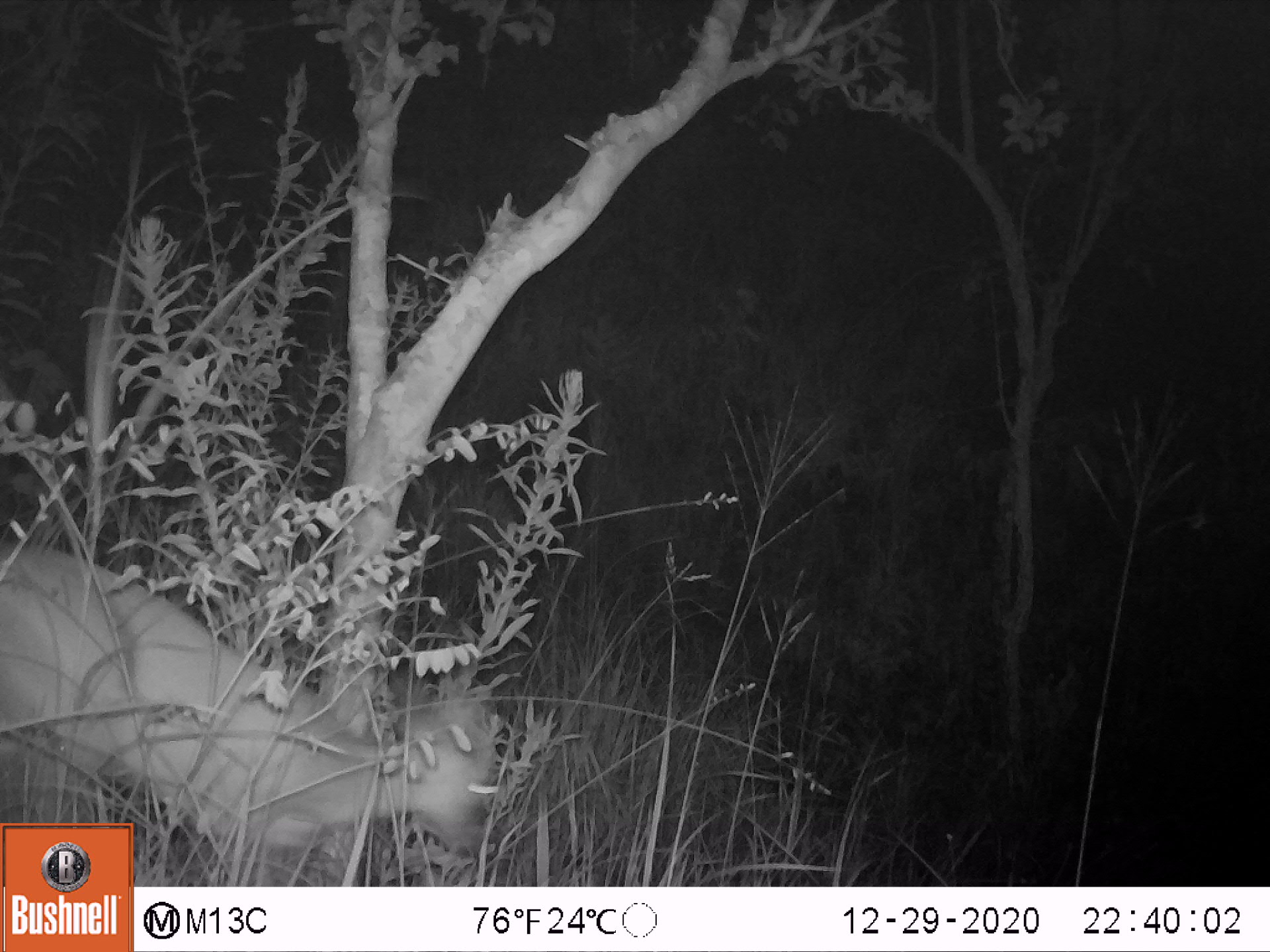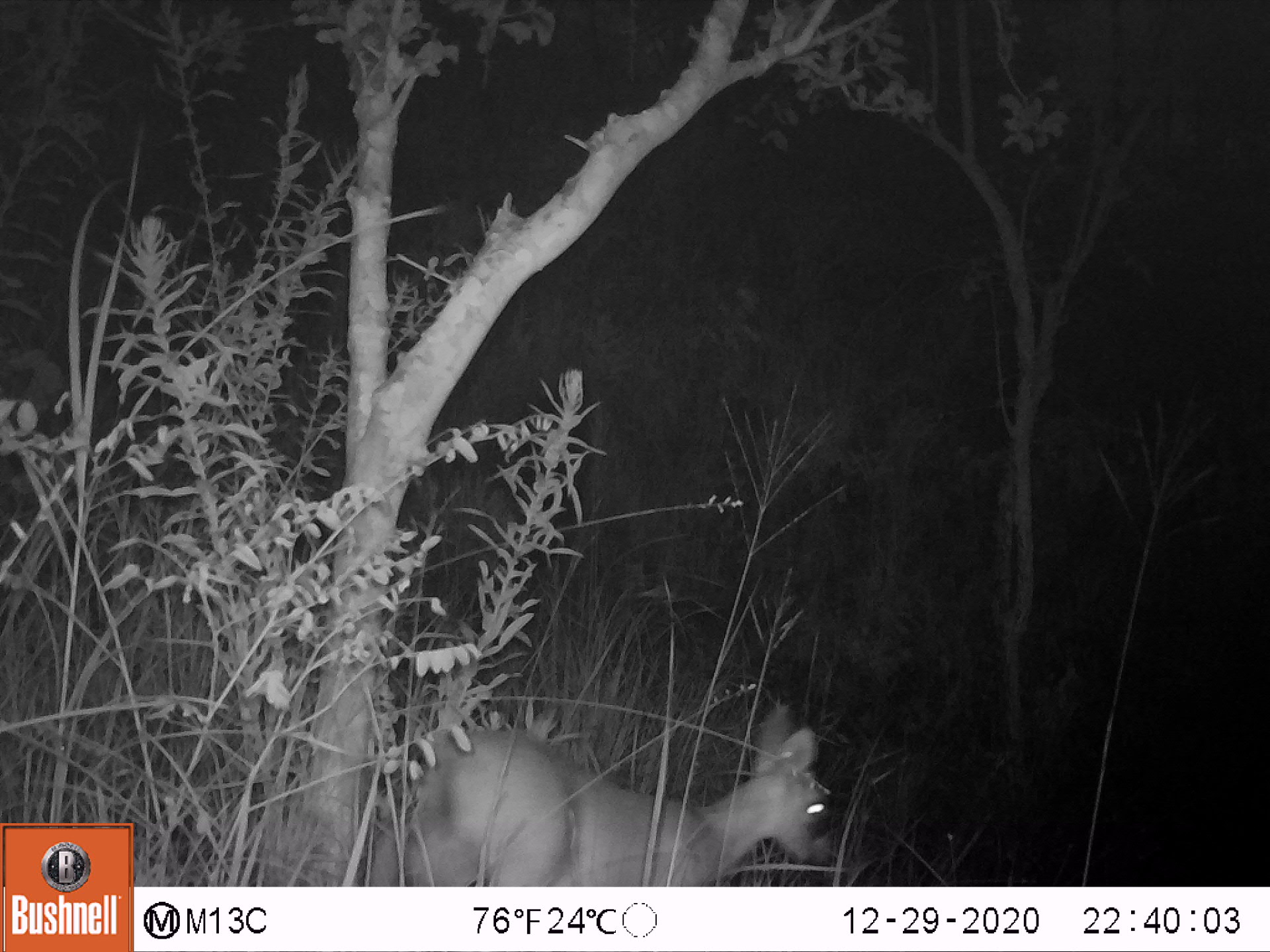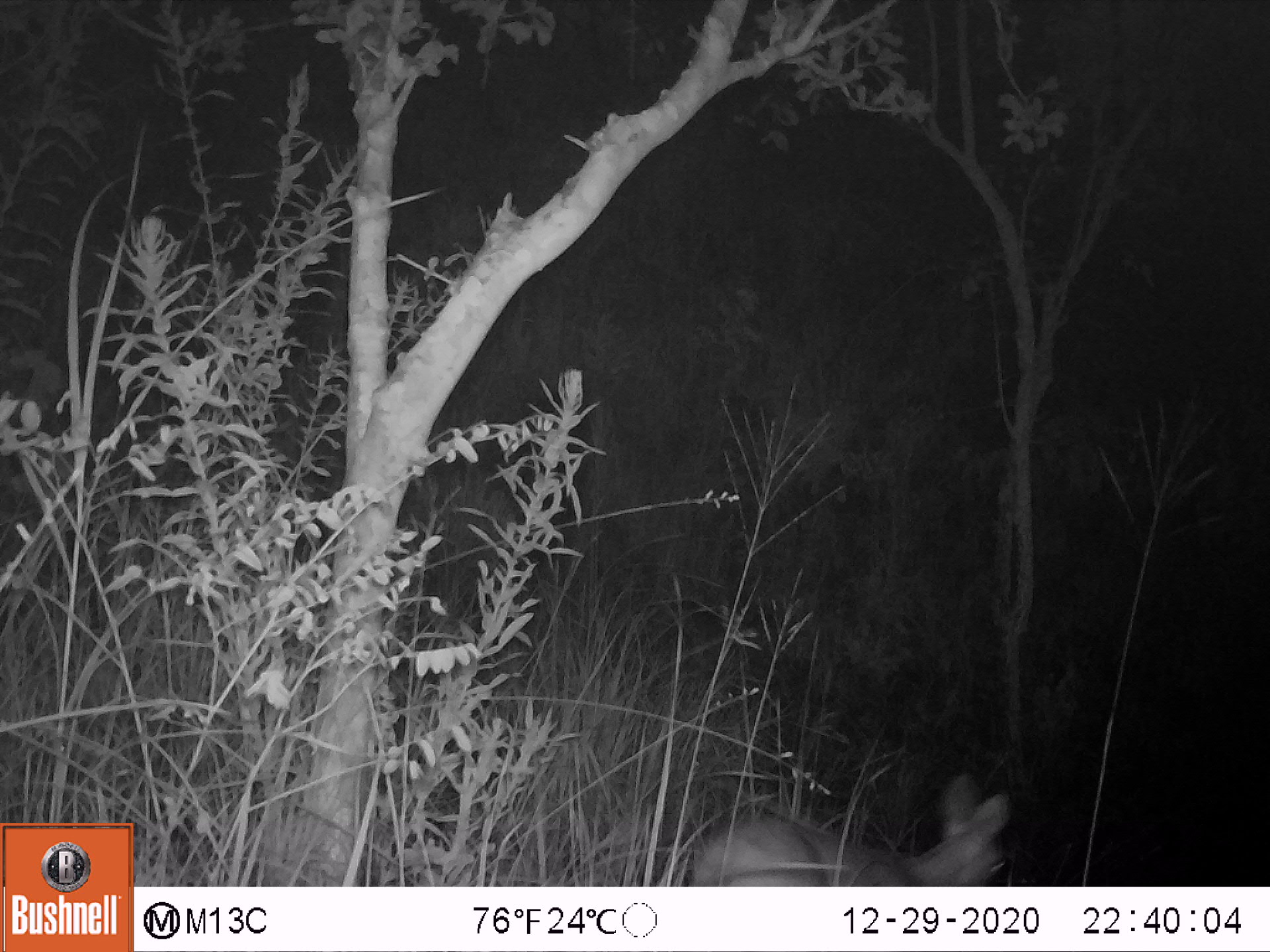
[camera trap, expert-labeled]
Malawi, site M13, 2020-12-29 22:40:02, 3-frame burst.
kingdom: Animalia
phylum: Chordata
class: Mammalia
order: Artiodactyla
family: Bovidae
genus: Sylvicapra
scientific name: Sylvicapra grimmia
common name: common duiker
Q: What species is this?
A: Common duiker (Sylvicapra grimmia).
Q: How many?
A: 1.